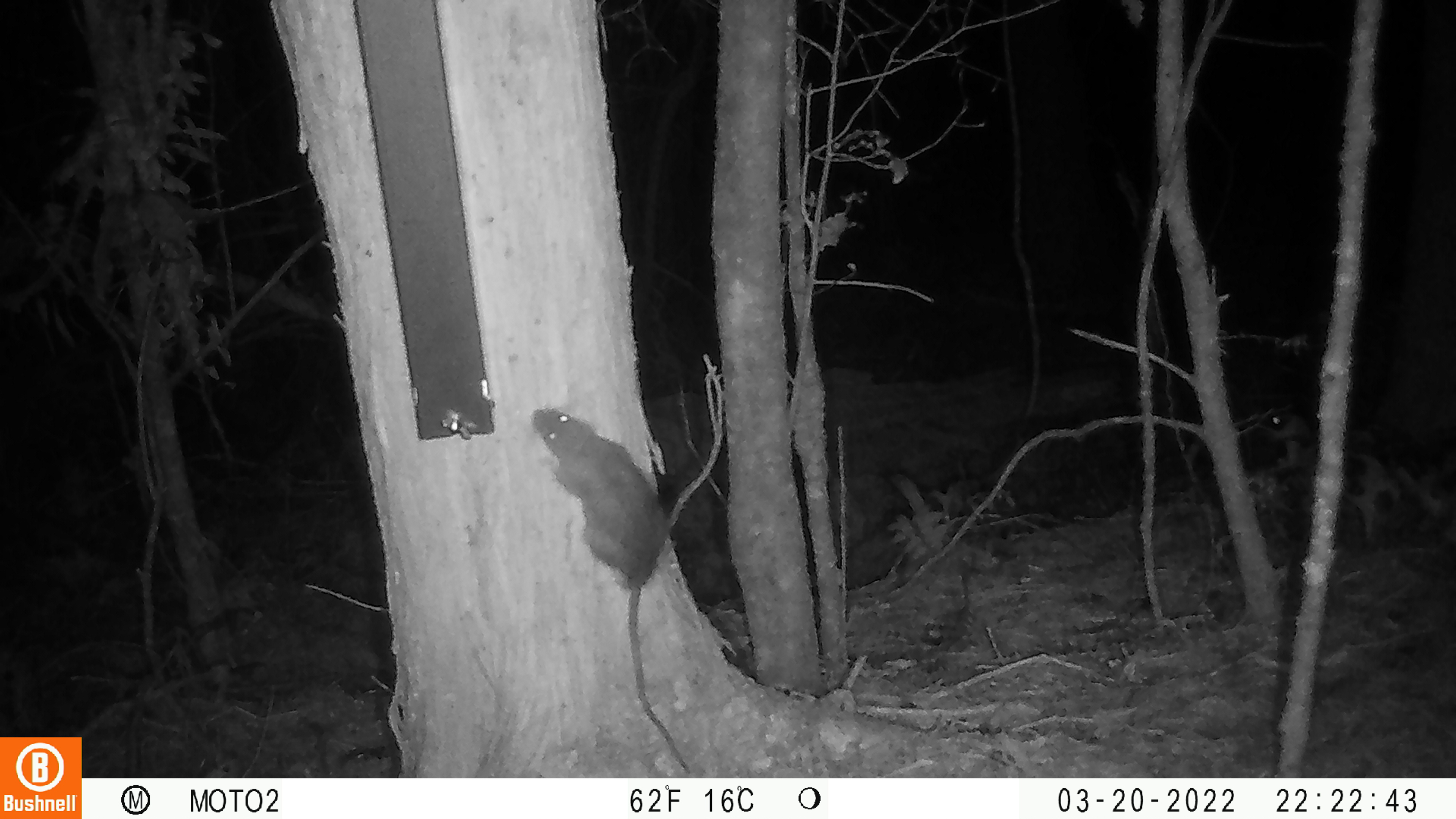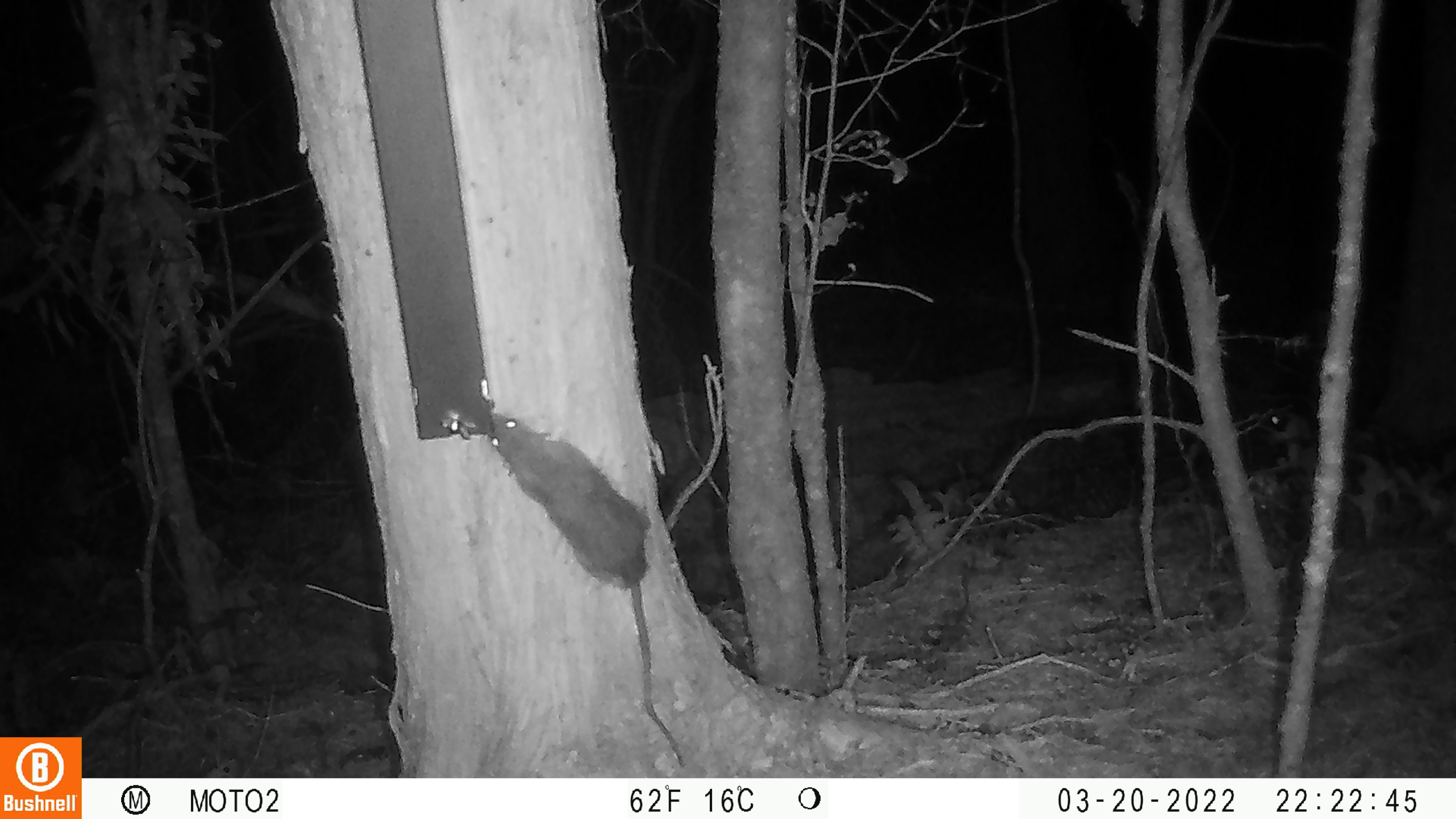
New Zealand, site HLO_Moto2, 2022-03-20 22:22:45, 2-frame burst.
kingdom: Animalia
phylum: Chordata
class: Mammalia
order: Rodentia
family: Muridae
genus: Rattus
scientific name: Rattus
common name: rat